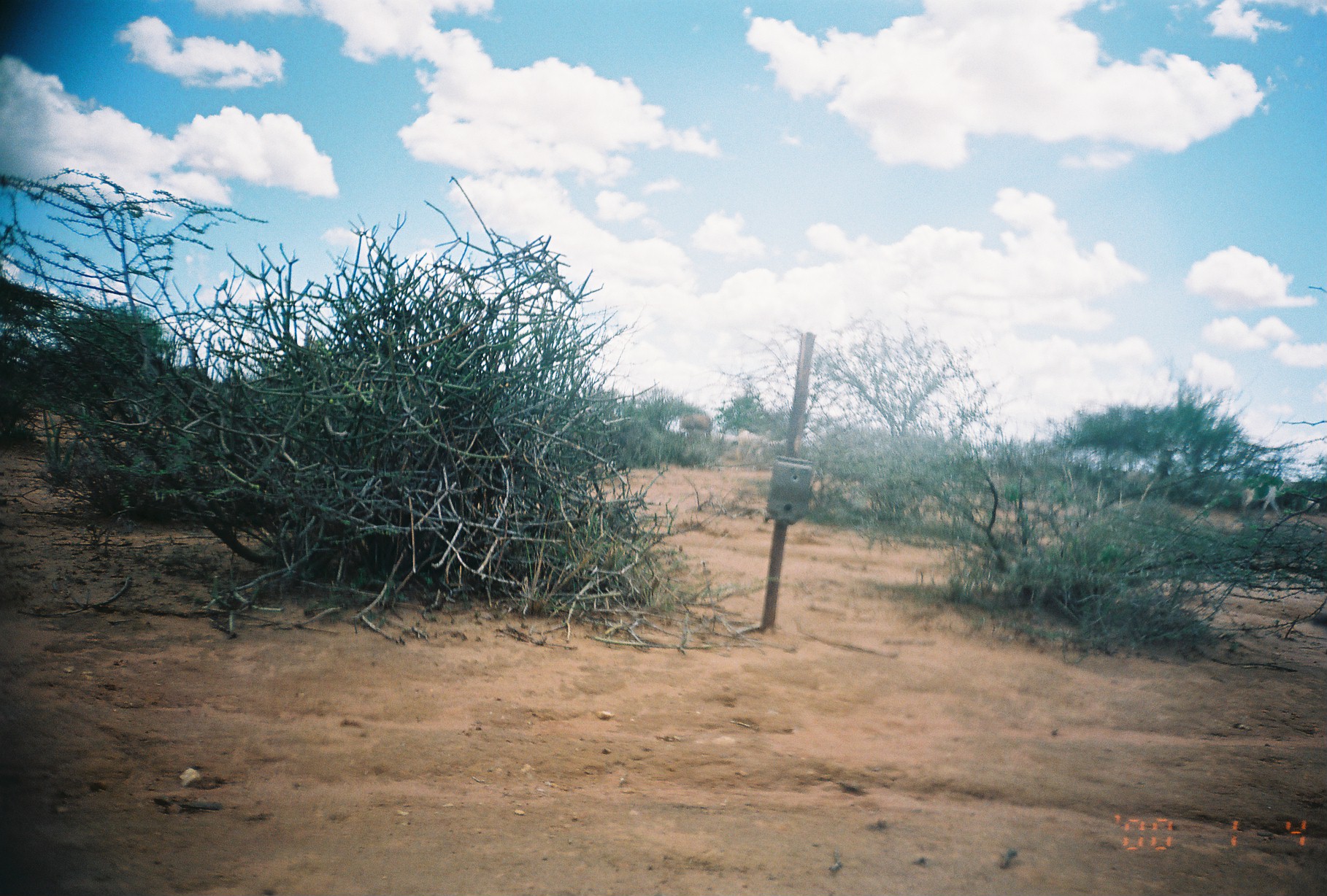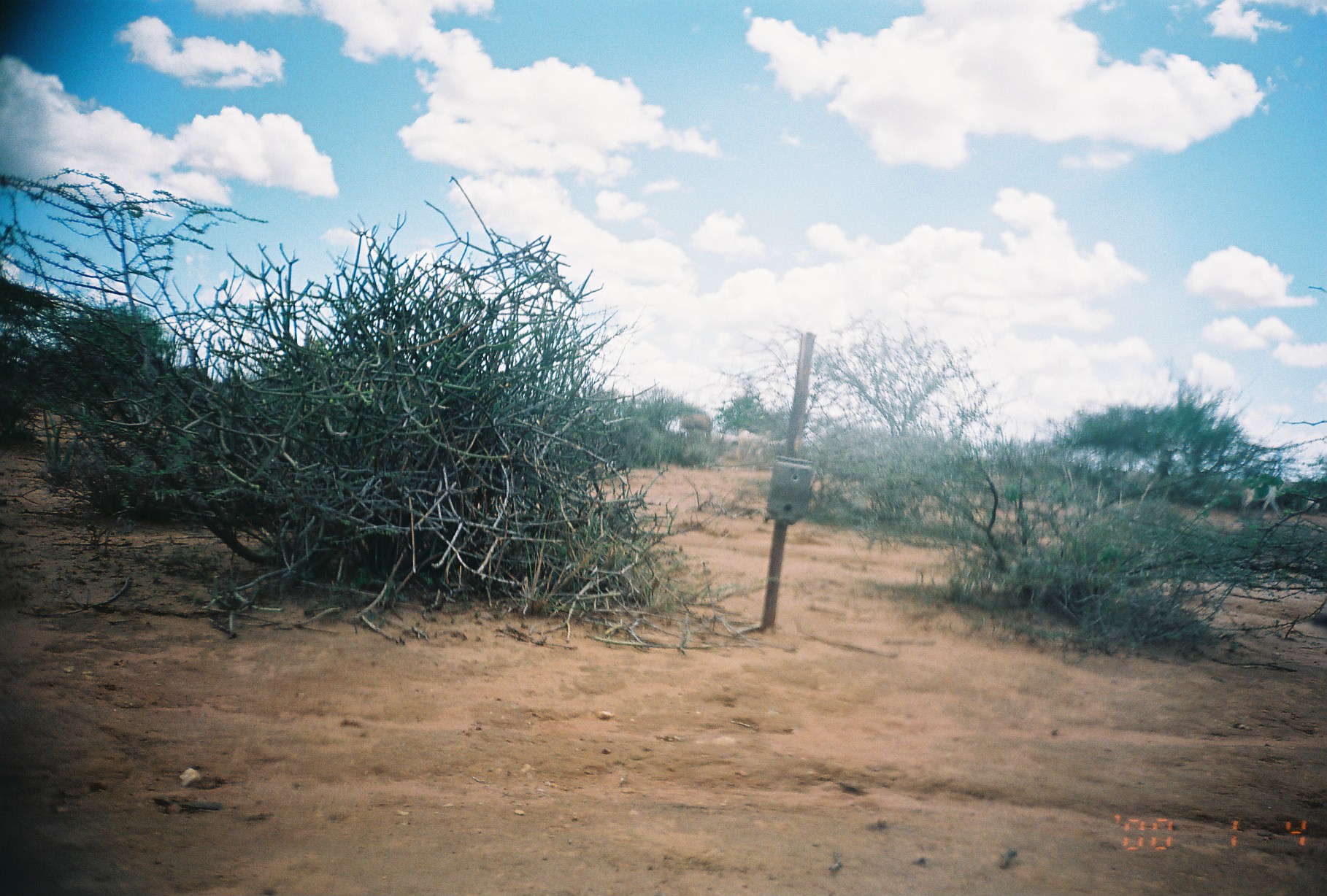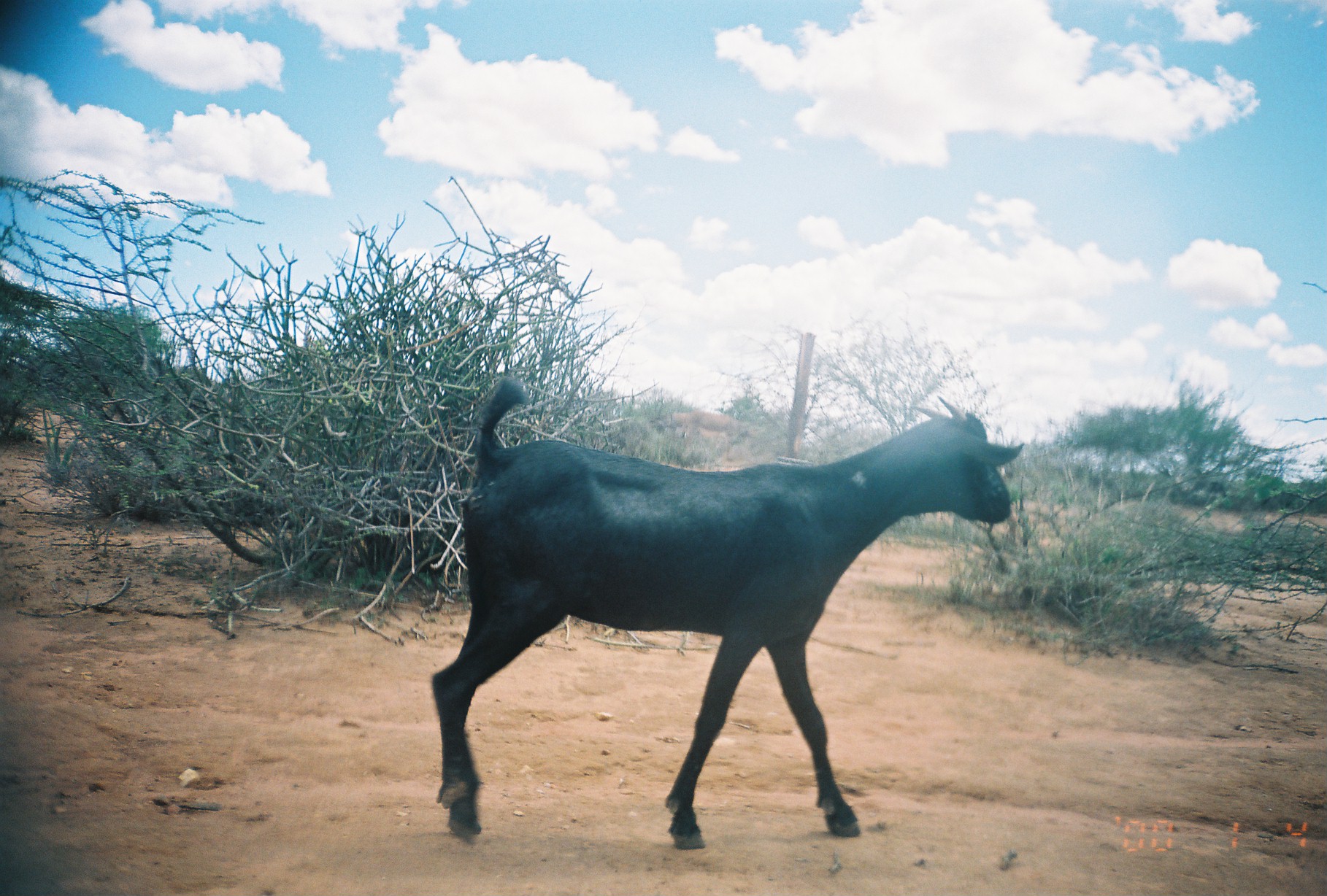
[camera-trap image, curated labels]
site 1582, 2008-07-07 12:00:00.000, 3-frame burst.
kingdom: Animalia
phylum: Chordata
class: Mammalia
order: Artiodactyla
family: Bovidae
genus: Capra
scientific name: Capra aegagrus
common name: wild goat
Capra aegagrus (wild goat), count 3.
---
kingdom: Animalia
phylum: Chordata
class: Mammalia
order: Perissodactyla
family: Equidae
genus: Equus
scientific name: Equus africanus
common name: african wild ass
Equus africanus (african wild ass), count 1.